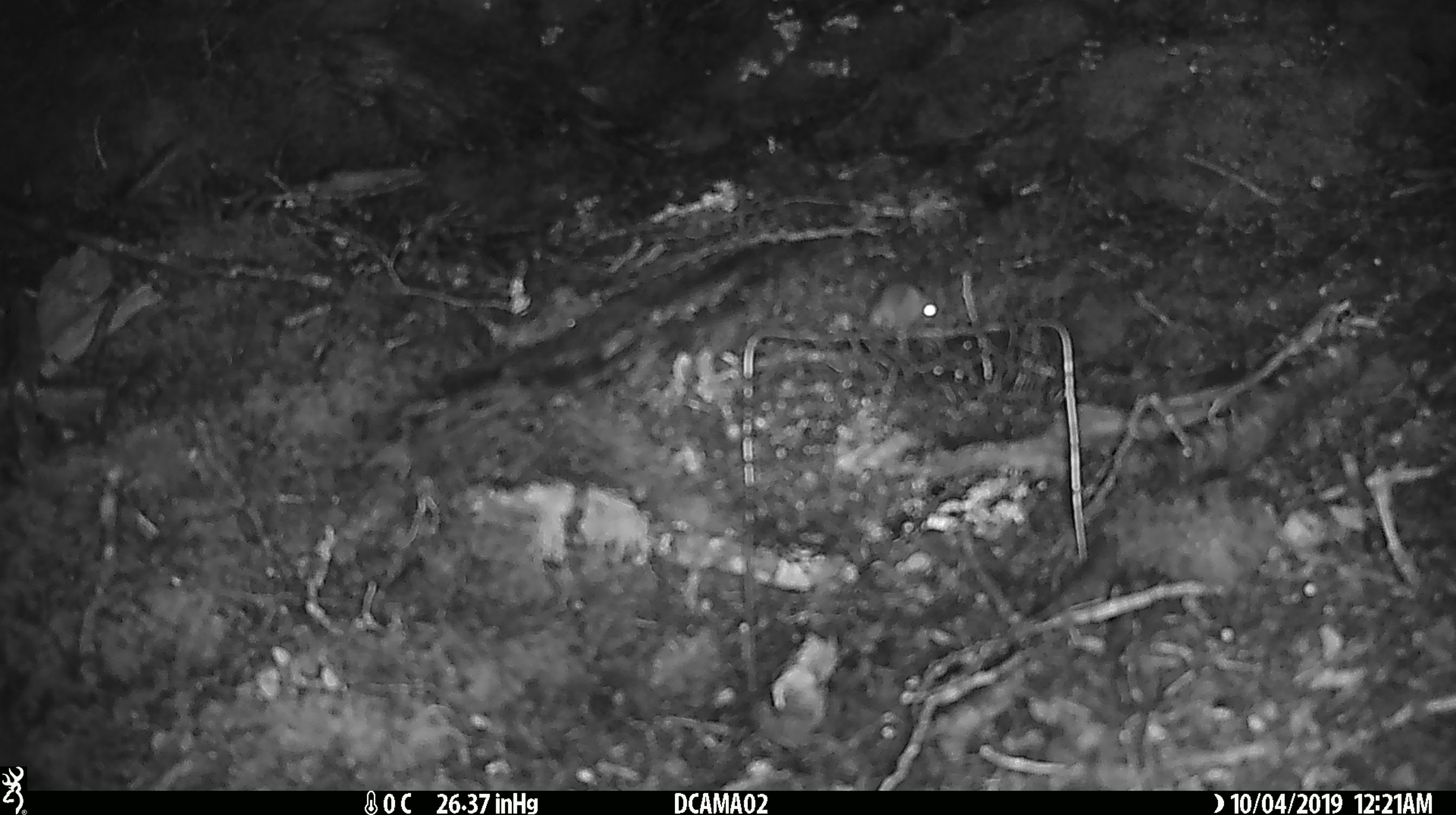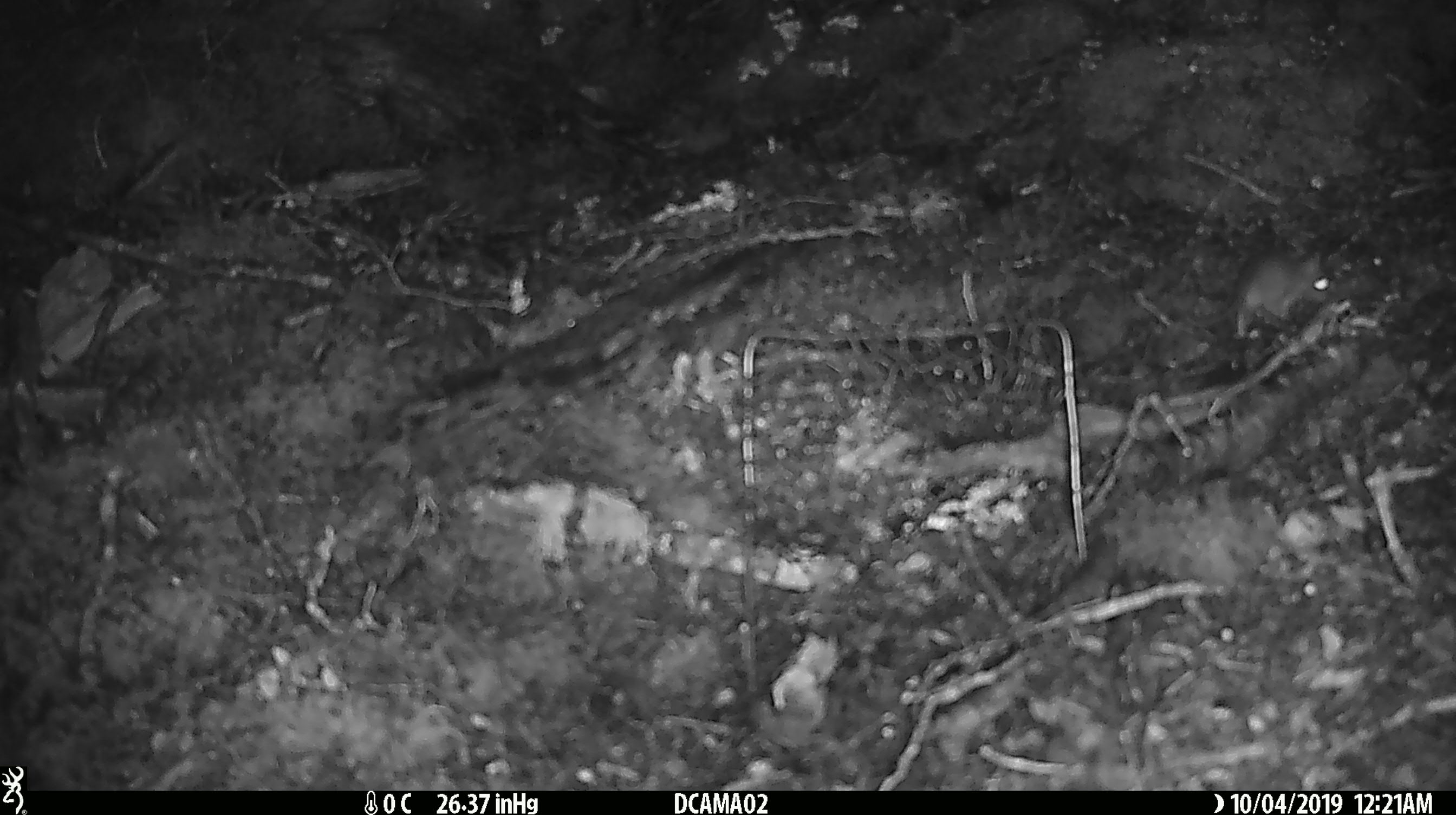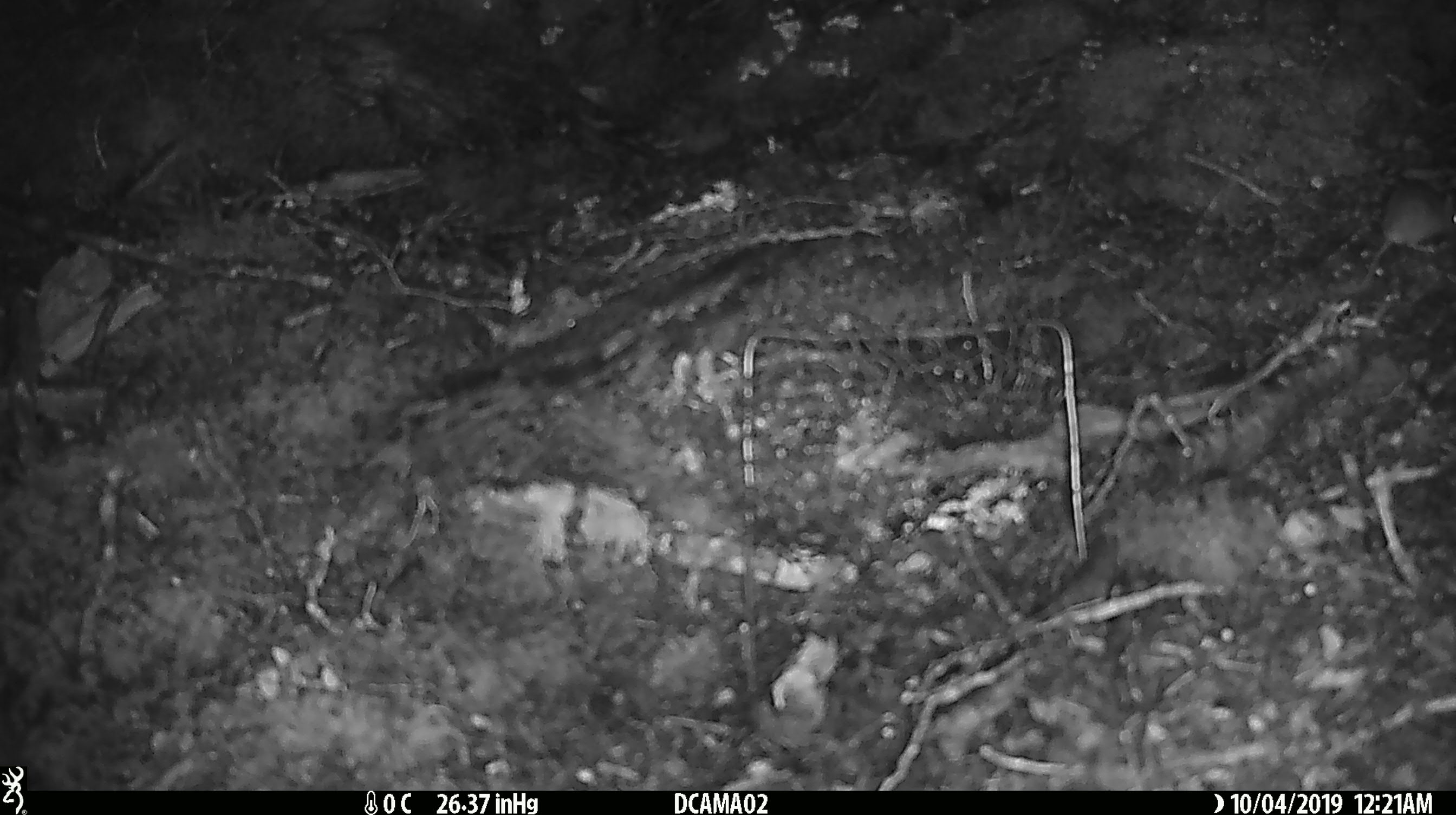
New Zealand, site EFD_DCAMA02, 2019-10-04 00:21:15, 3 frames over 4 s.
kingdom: Animalia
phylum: Chordata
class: Mammalia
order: Rodentia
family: Muridae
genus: Mus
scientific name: Mus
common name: mouse